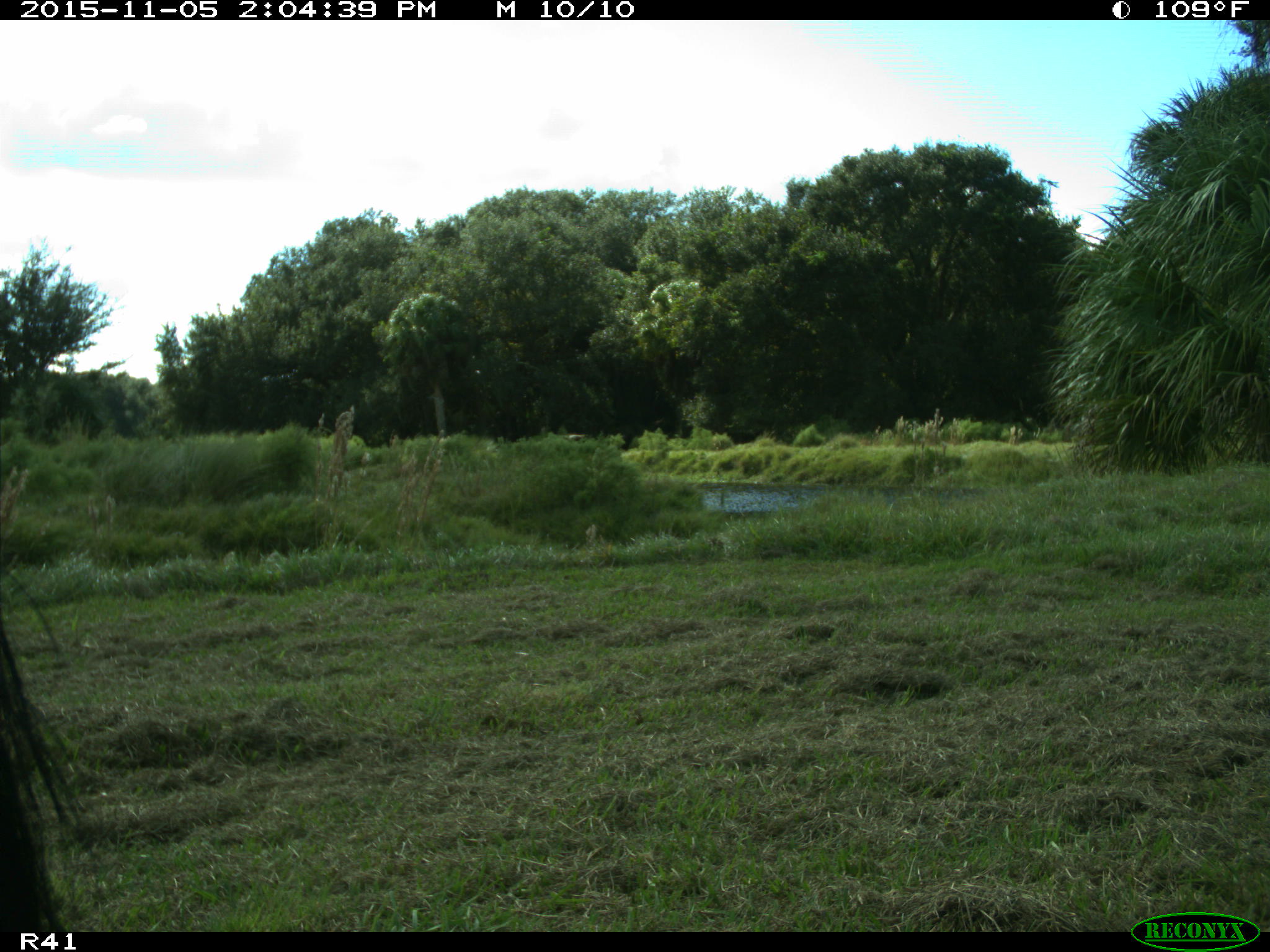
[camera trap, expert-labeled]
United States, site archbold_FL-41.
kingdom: Animalia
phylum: Chordata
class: Mammalia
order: Artiodactyla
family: Bovidae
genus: Bos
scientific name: Bos taurus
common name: domestic cow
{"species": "Bos taurus (domestic cow)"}